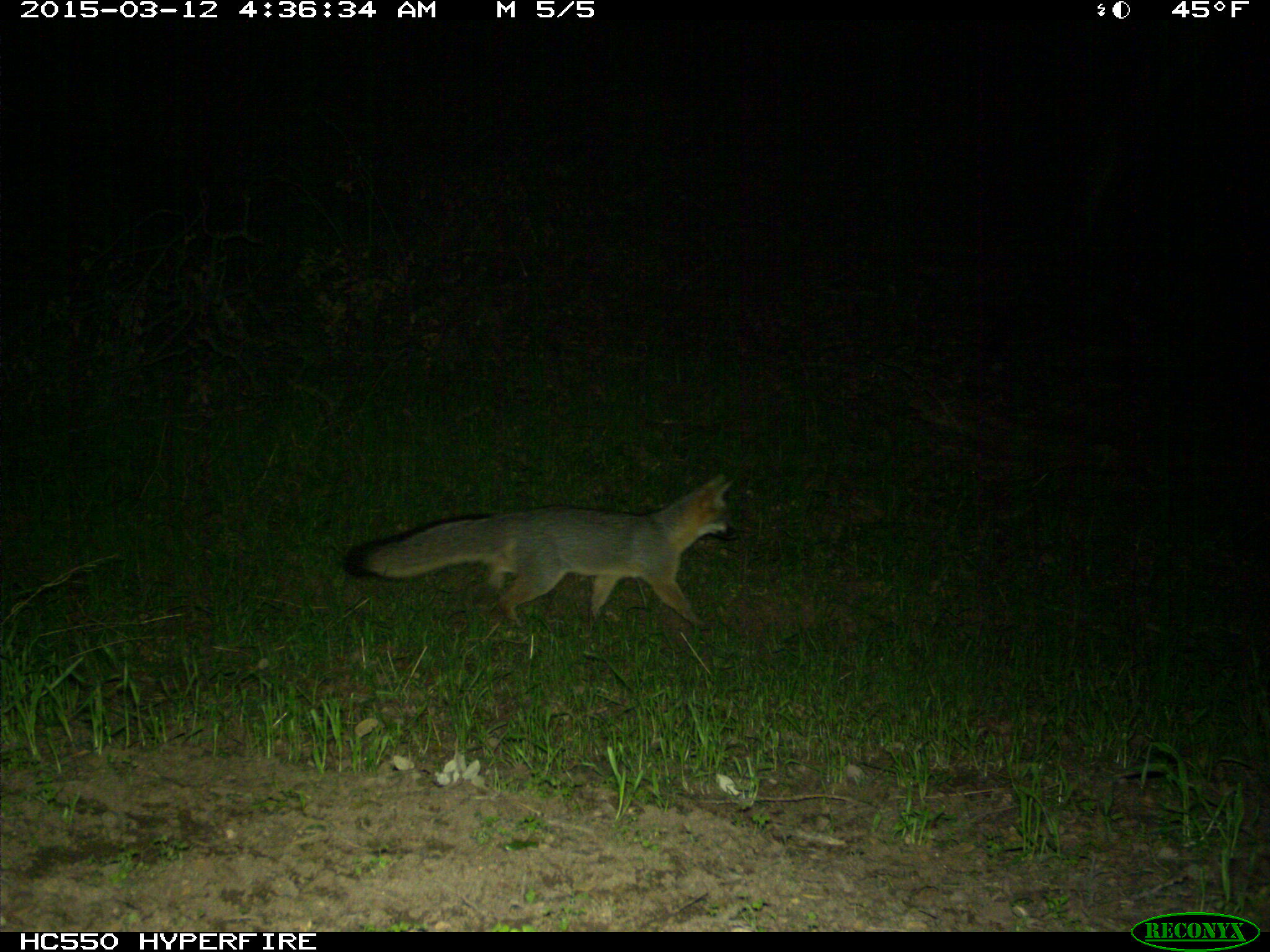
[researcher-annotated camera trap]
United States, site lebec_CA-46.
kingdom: Animalia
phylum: Chordata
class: Mammalia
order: Carnivora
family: Canidae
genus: Urocyon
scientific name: Urocyon cinereoargenteus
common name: gray fox